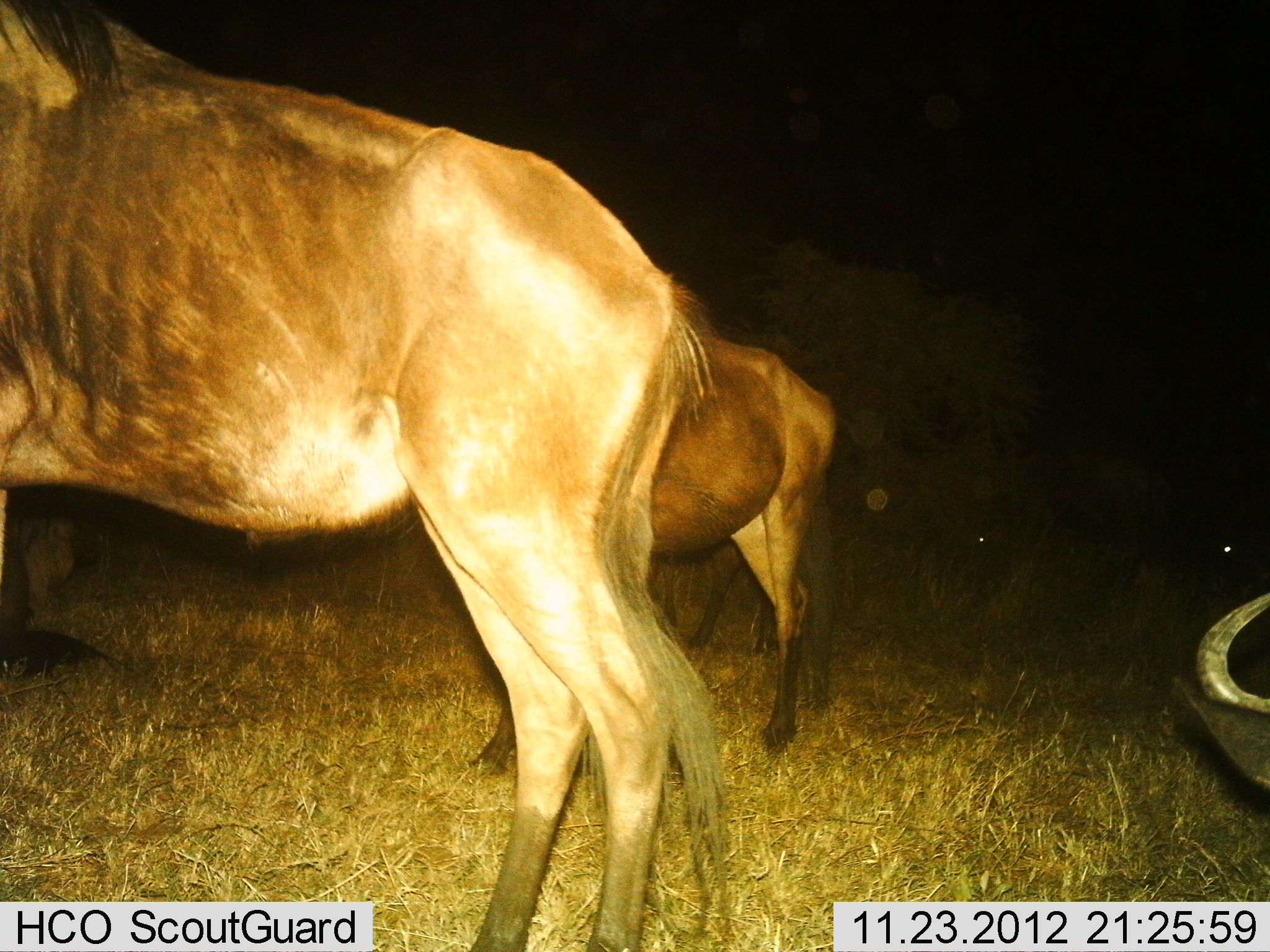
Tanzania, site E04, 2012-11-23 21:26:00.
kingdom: Animalia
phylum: Chordata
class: Mammalia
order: Artiodactyla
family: Bovidae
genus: Connochaetes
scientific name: Connochaetes taurinus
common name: blue wildebeest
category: wildebeest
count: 3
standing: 94%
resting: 50%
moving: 6%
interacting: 0%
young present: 6%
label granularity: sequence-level